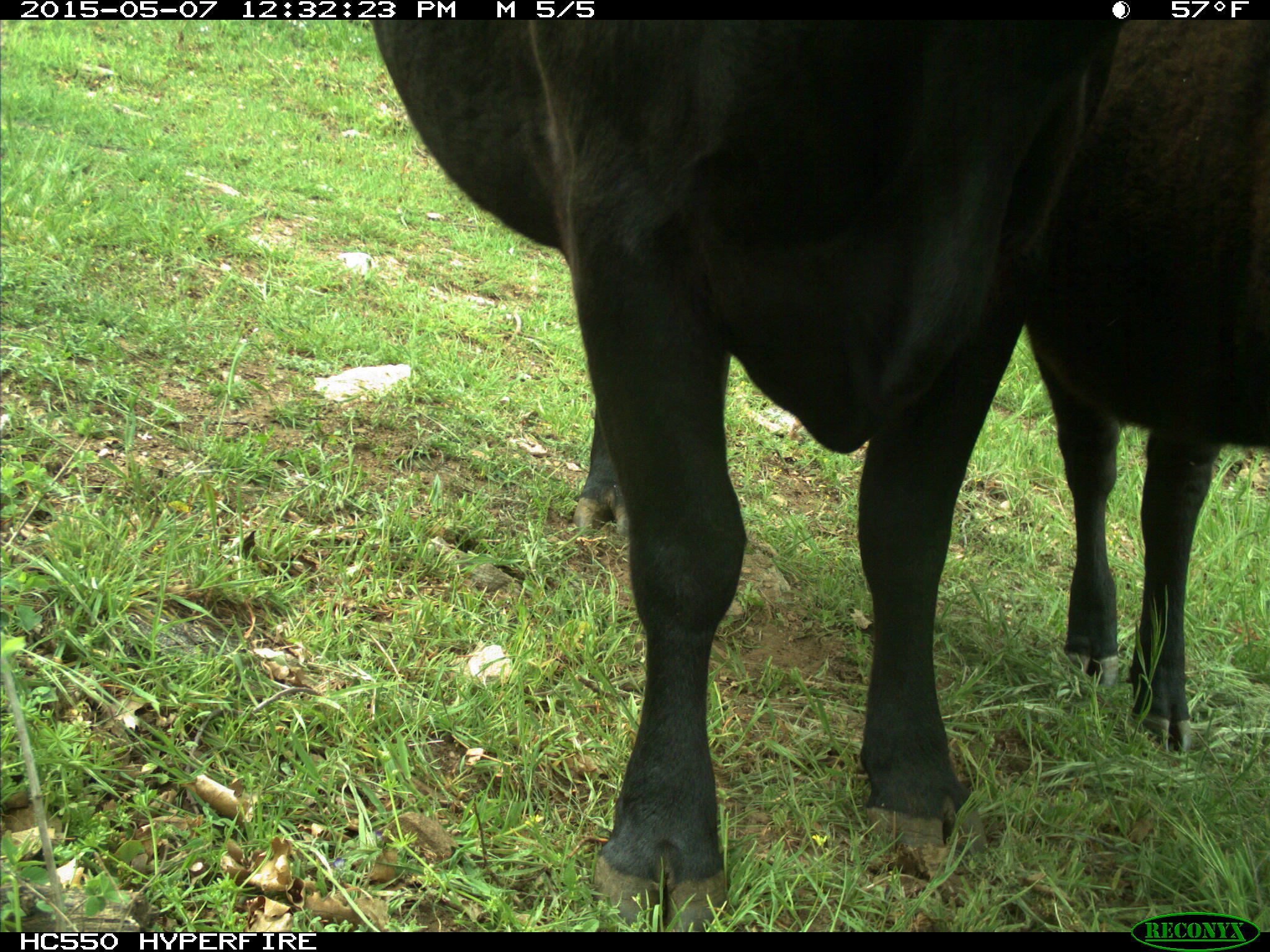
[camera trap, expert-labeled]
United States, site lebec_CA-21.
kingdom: Animalia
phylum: Chordata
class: Mammalia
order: Artiodactyla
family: Bovidae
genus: Bos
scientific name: Bos taurus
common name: domestic cow